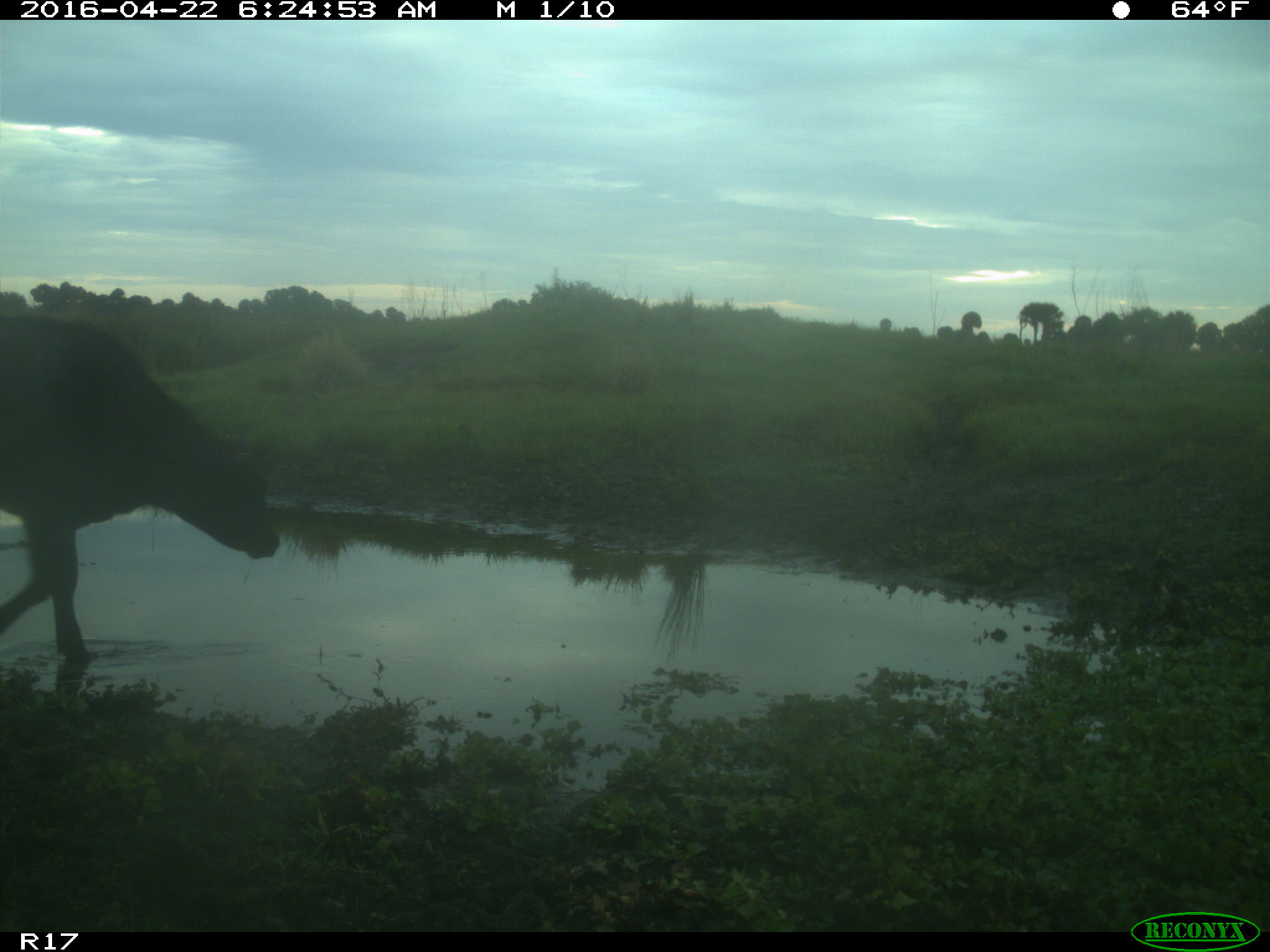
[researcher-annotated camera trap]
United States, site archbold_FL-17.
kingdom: Animalia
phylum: Chordata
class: Mammalia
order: Artiodactyla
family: Bovidae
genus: Bos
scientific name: Bos taurus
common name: domestic cow